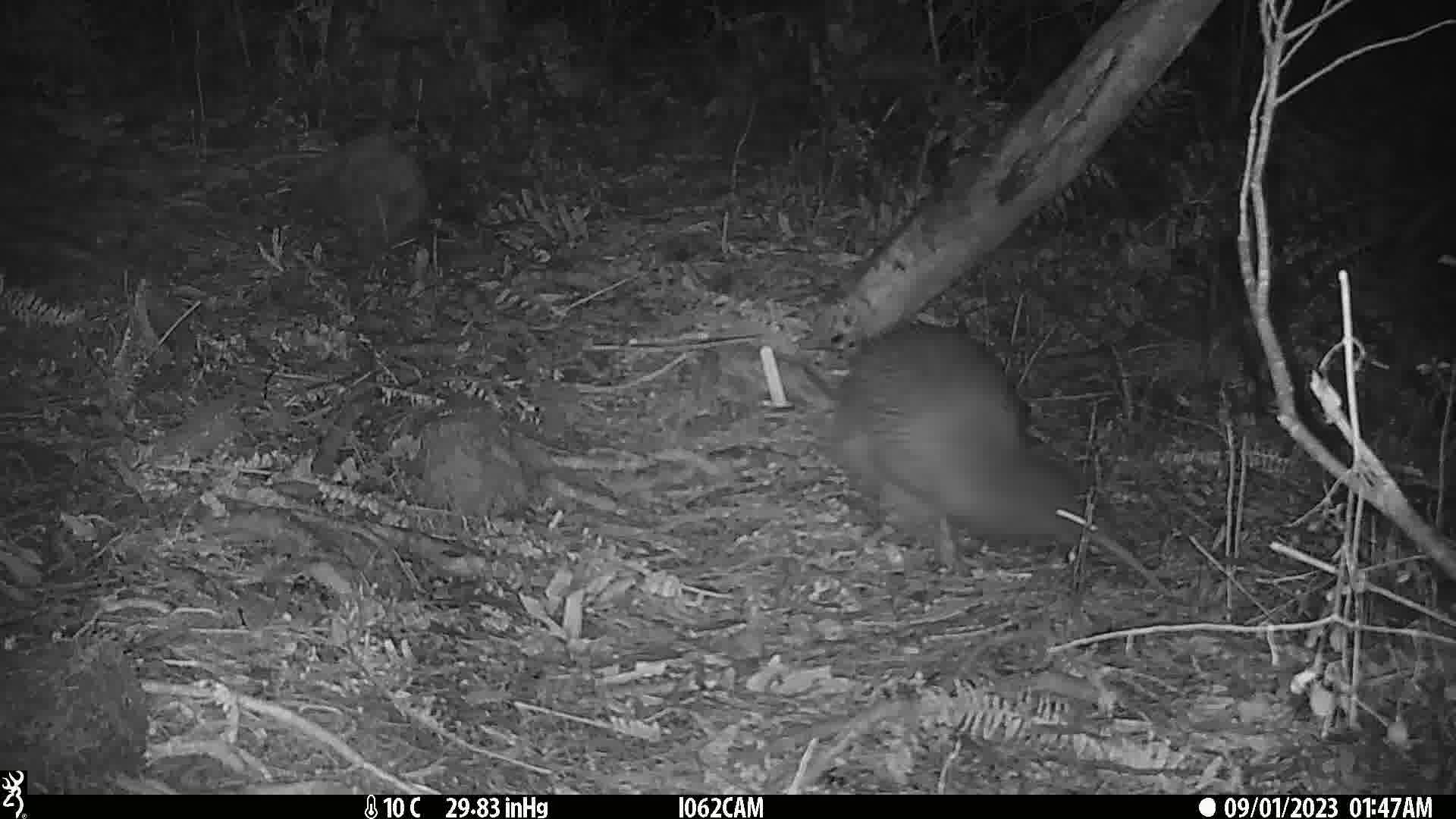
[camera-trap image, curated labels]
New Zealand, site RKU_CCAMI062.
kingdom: Animalia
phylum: Chordata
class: Aves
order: Apterygiformes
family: Apterygidae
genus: Apteryx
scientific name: Apteryx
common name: kiwi